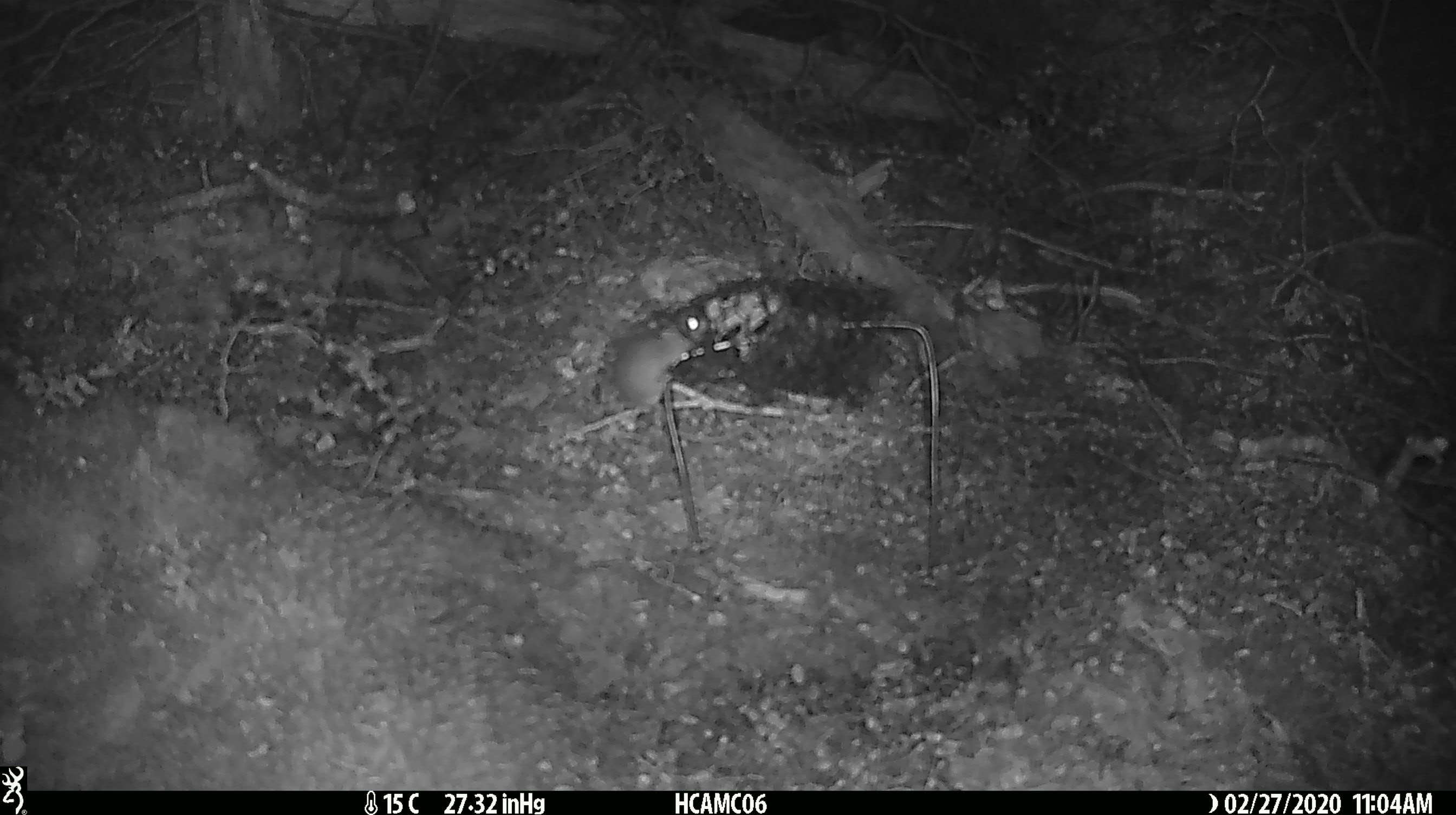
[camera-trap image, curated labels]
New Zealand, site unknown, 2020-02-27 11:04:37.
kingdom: Animalia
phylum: Chordata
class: Mammalia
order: Rodentia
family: Muridae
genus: Mus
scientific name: Mus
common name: mouse